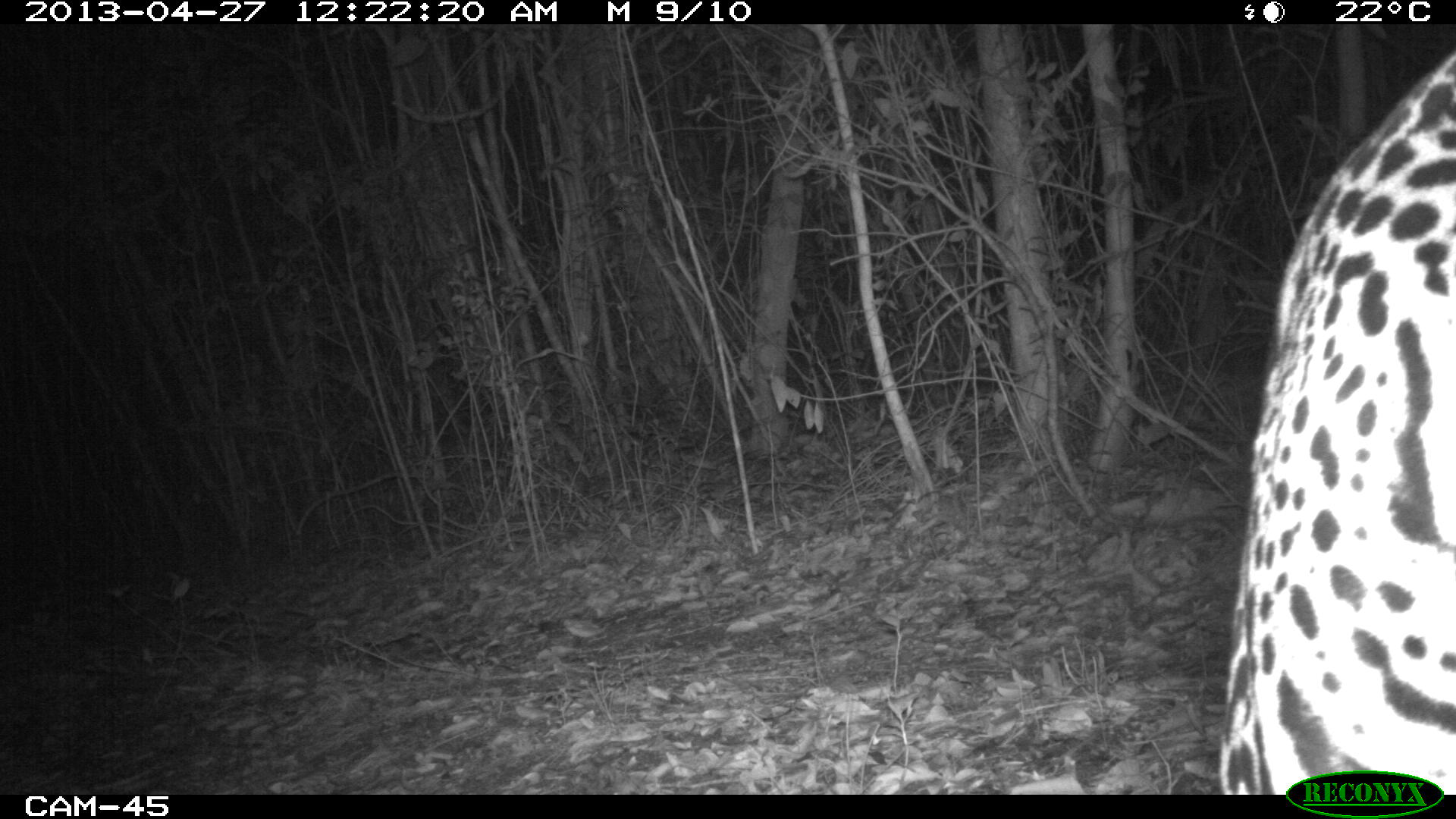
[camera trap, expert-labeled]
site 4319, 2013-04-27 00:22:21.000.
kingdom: Animalia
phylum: Chordata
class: Mammalia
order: Carnivora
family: Felidae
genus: Panthera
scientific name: Panthera onca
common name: jaguar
Panthera onca (jaguar), count 1, sex male.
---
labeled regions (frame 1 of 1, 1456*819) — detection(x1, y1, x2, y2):
panthera onca: detection(1217, 39, 1456, 793)